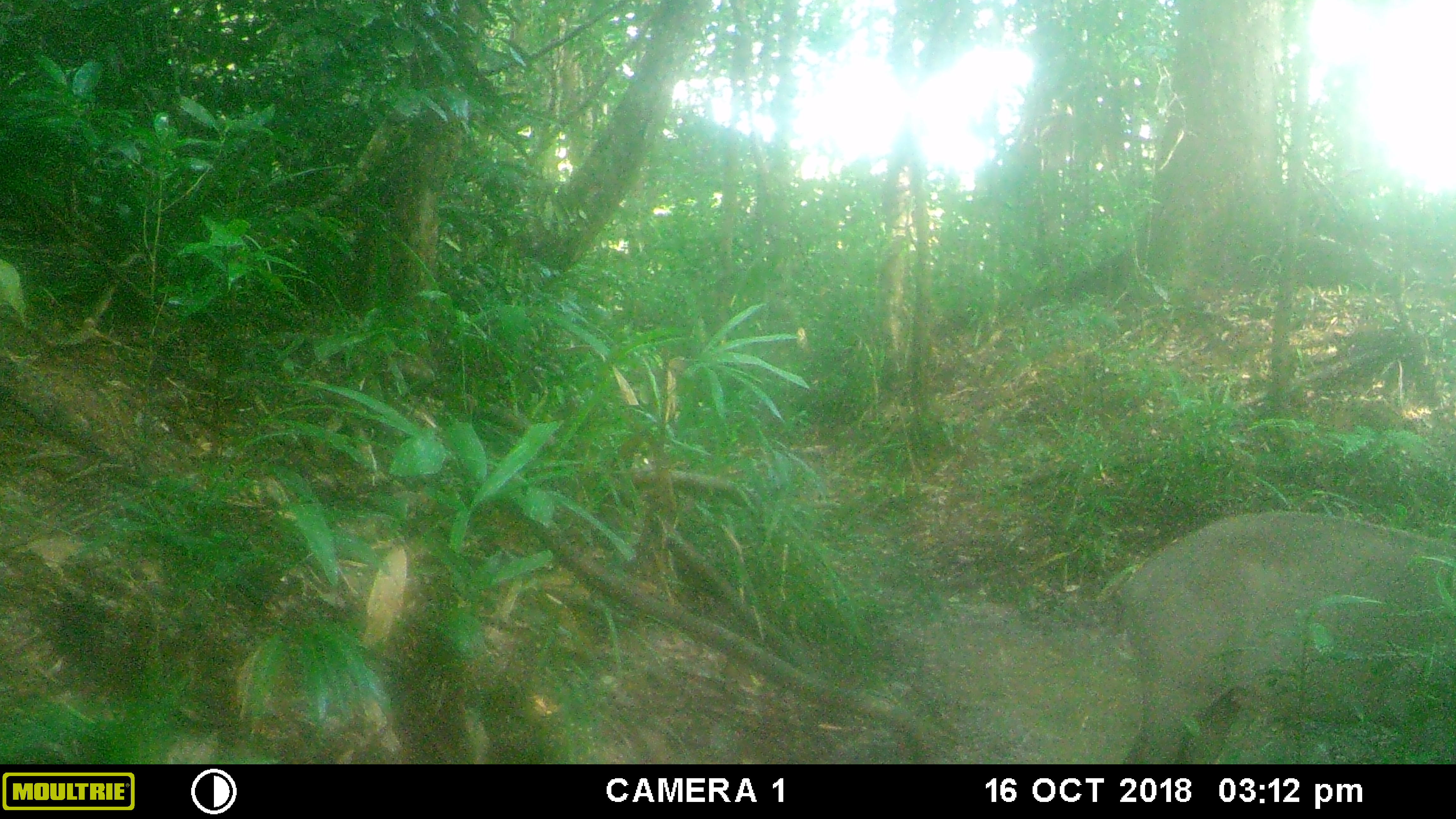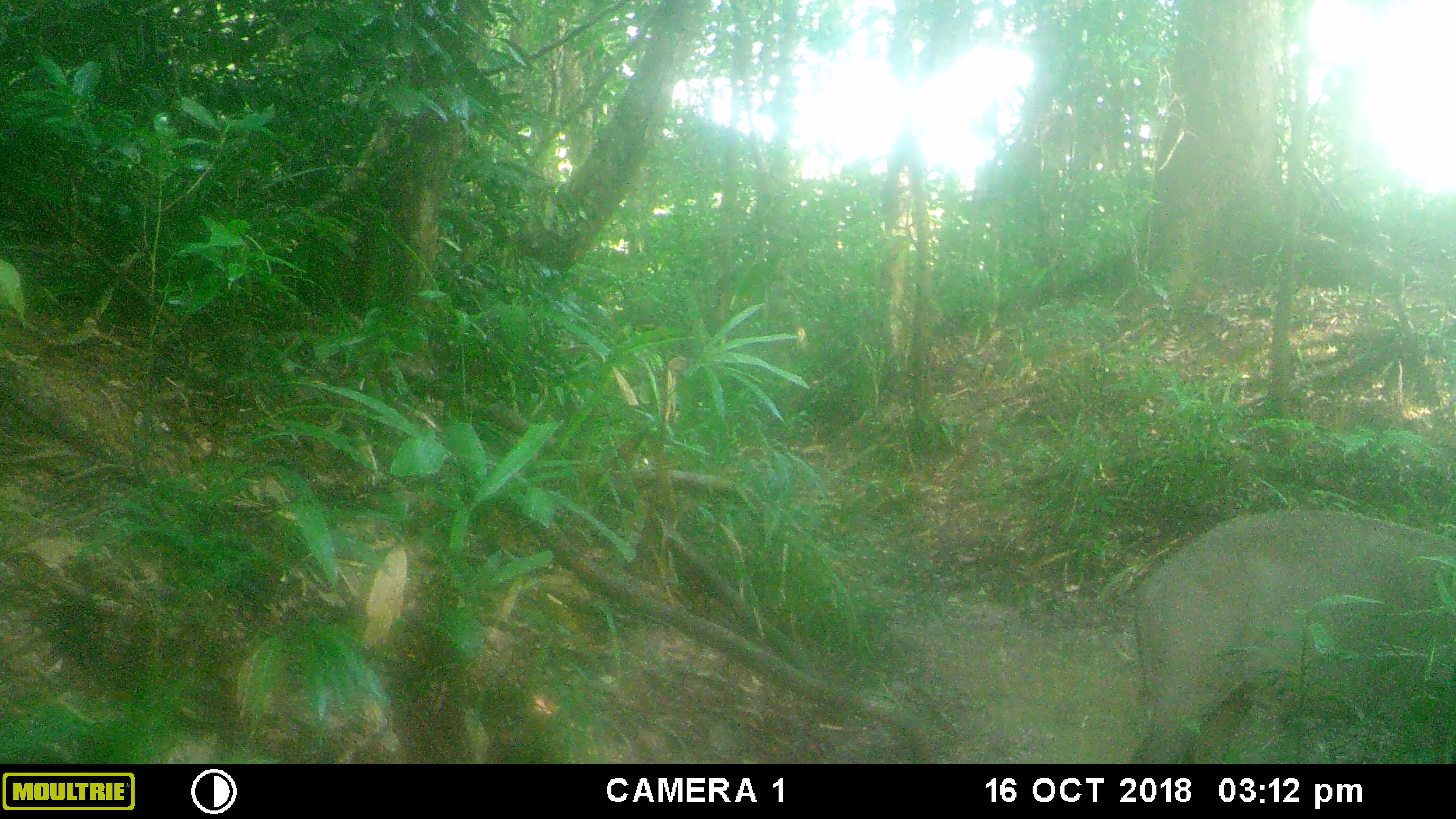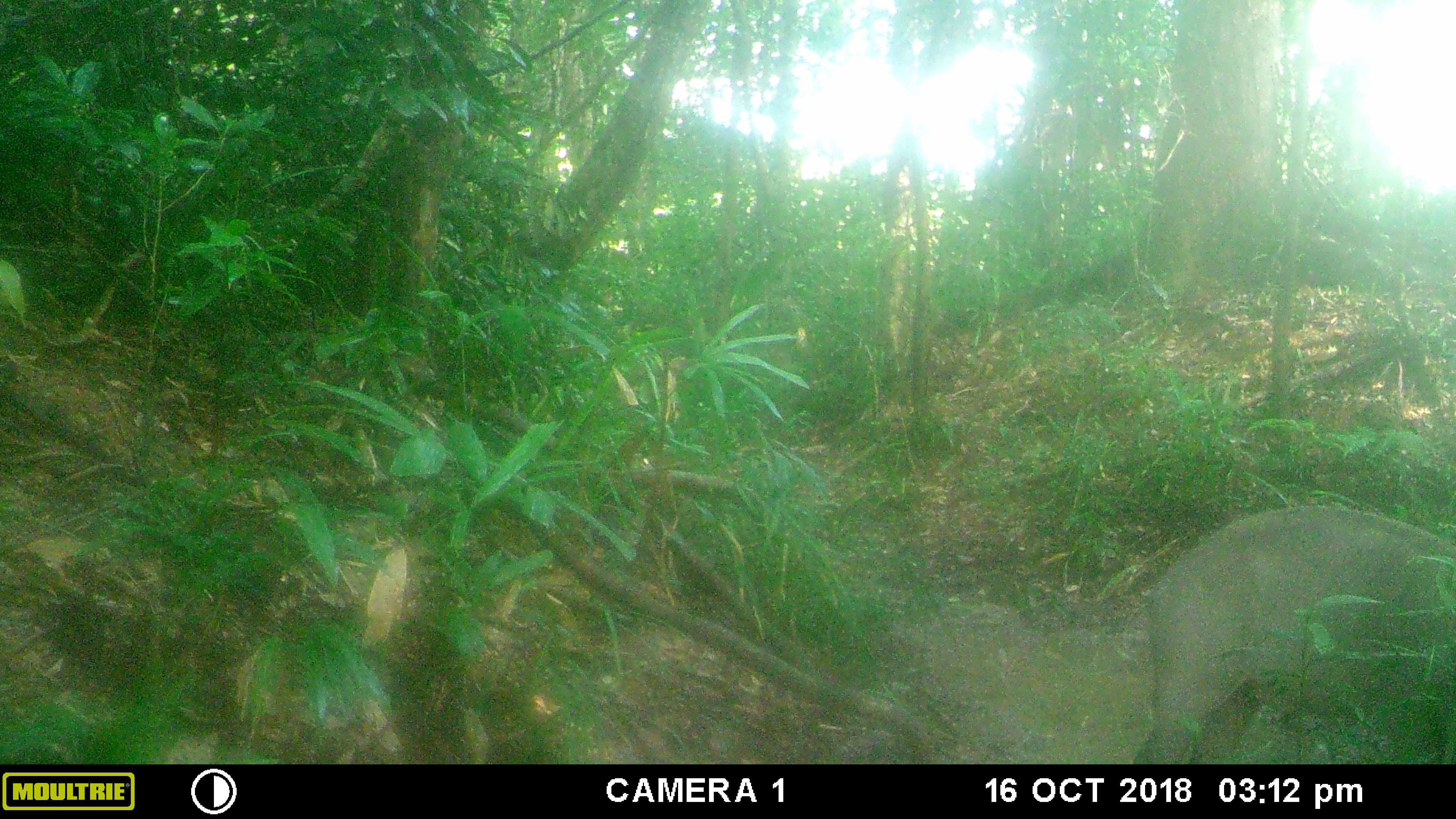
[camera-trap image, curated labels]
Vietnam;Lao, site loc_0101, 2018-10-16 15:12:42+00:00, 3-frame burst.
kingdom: Animalia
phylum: Chordata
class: Mammalia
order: Artiodactyla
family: Suidae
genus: Sus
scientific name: Sus scrofa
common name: eurasian wild pig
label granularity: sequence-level